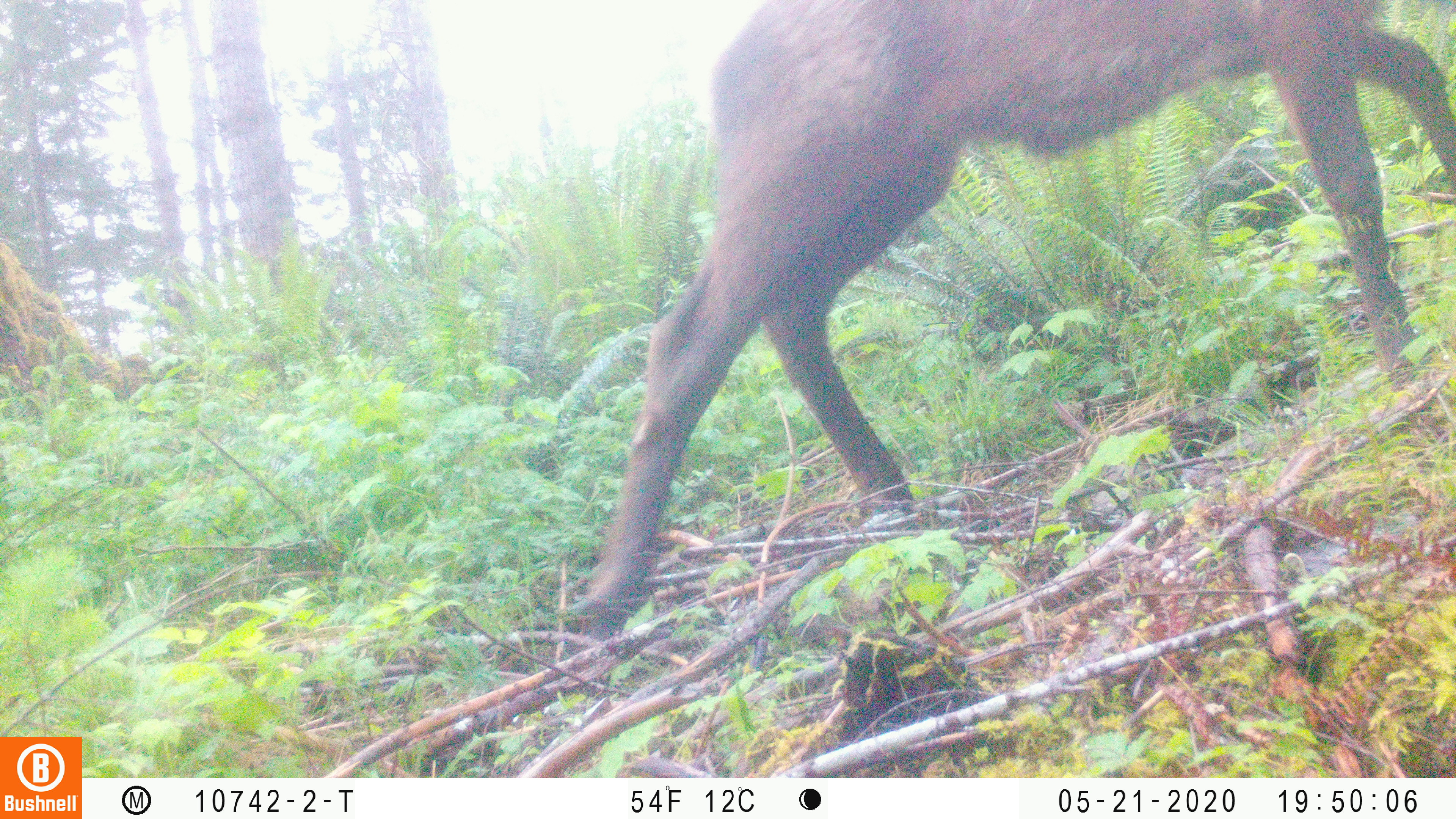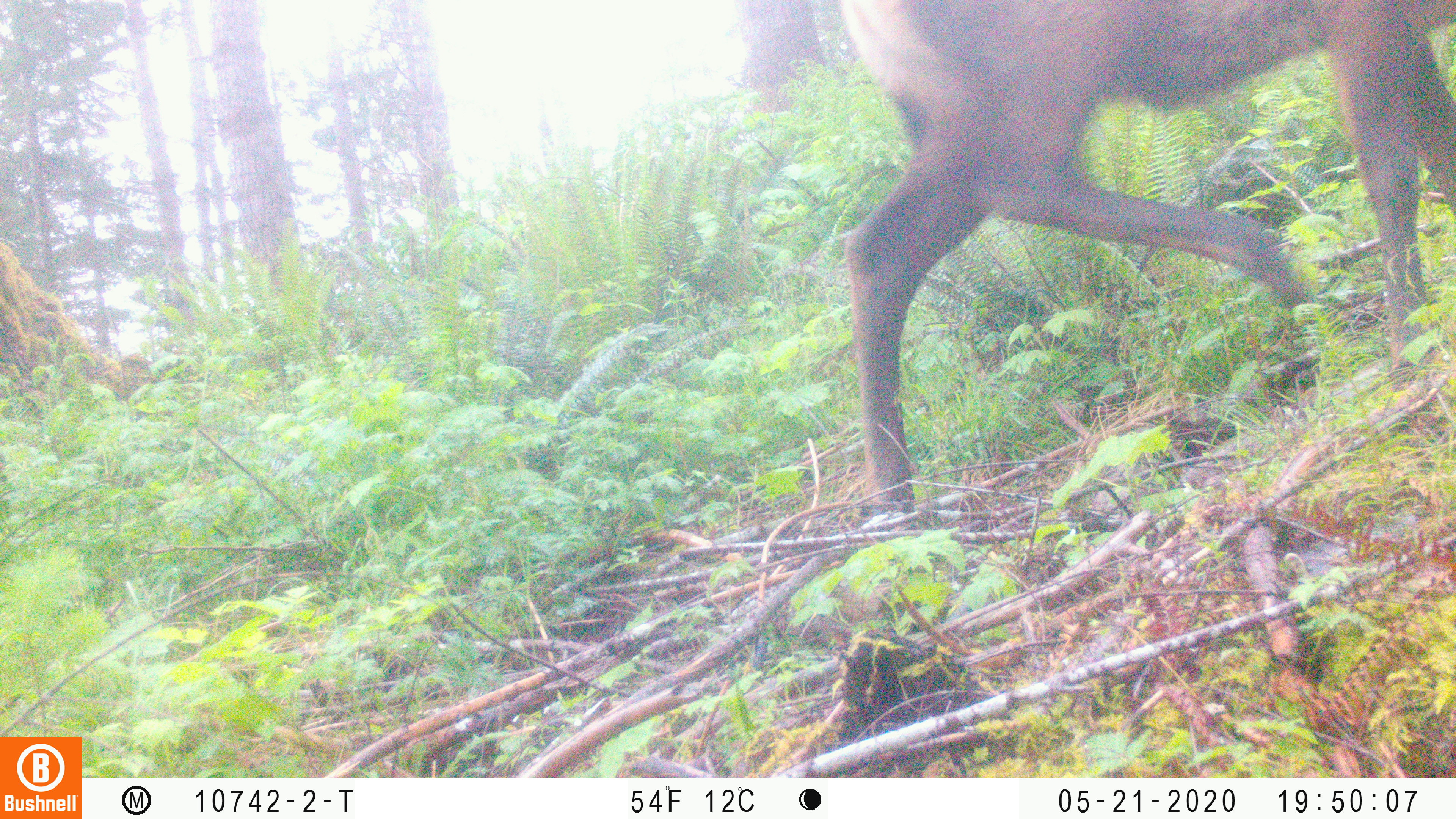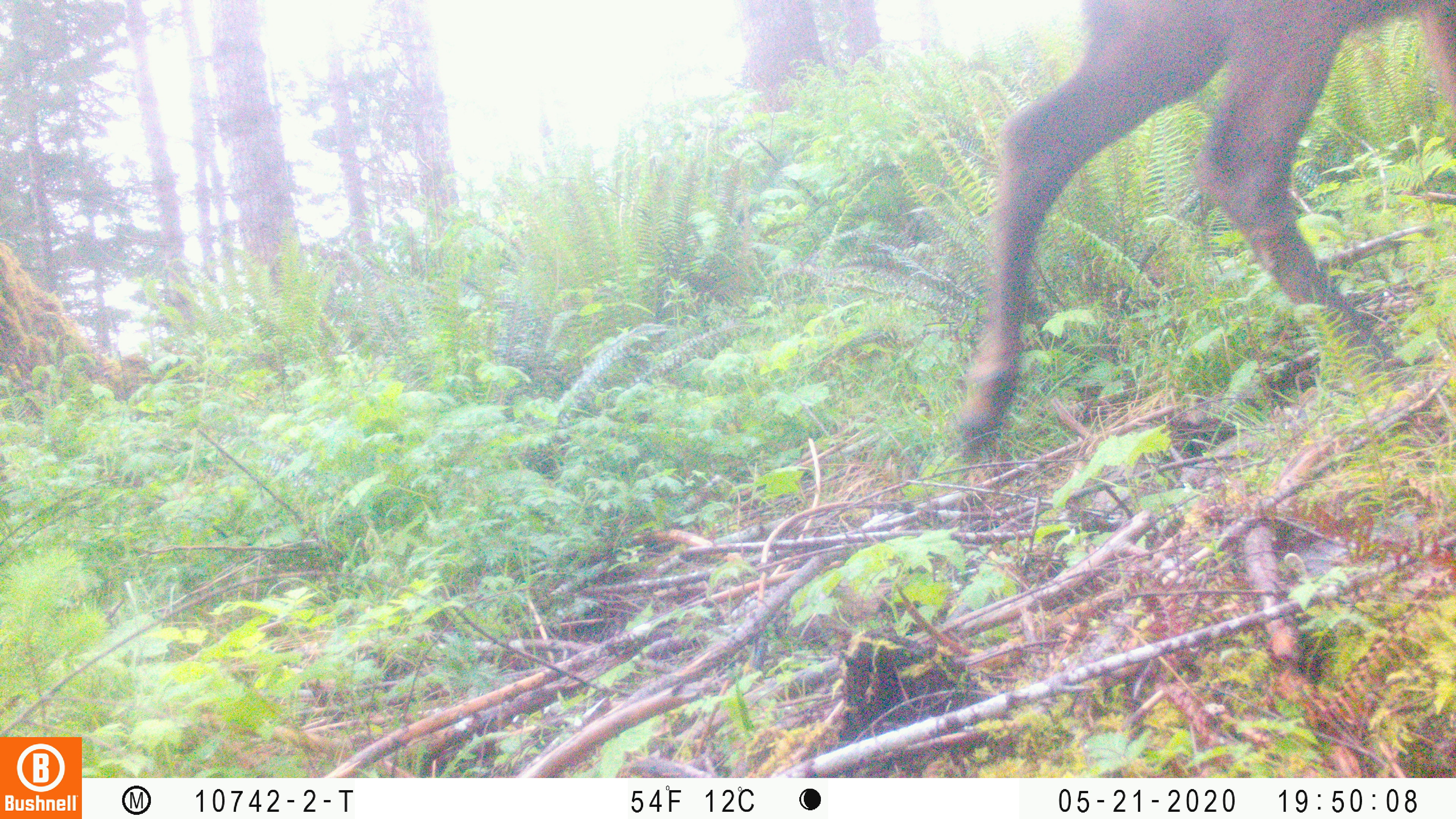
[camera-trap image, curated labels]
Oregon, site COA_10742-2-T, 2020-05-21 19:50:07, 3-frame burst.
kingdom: Animalia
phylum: Chordata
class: Mammalia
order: Artiodactyla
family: Cervidae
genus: Cervus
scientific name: Cervus canadensis roosevelti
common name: roosevelt elk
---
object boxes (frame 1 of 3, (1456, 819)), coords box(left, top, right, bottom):
roosevelt elk: box(556, 0, 1453, 643)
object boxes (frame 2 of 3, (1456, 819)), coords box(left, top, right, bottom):
roosevelt elk: box(835, 1, 1453, 524)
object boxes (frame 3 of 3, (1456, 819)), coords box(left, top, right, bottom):
roosevelt elk: box(941, 0, 1453, 474)